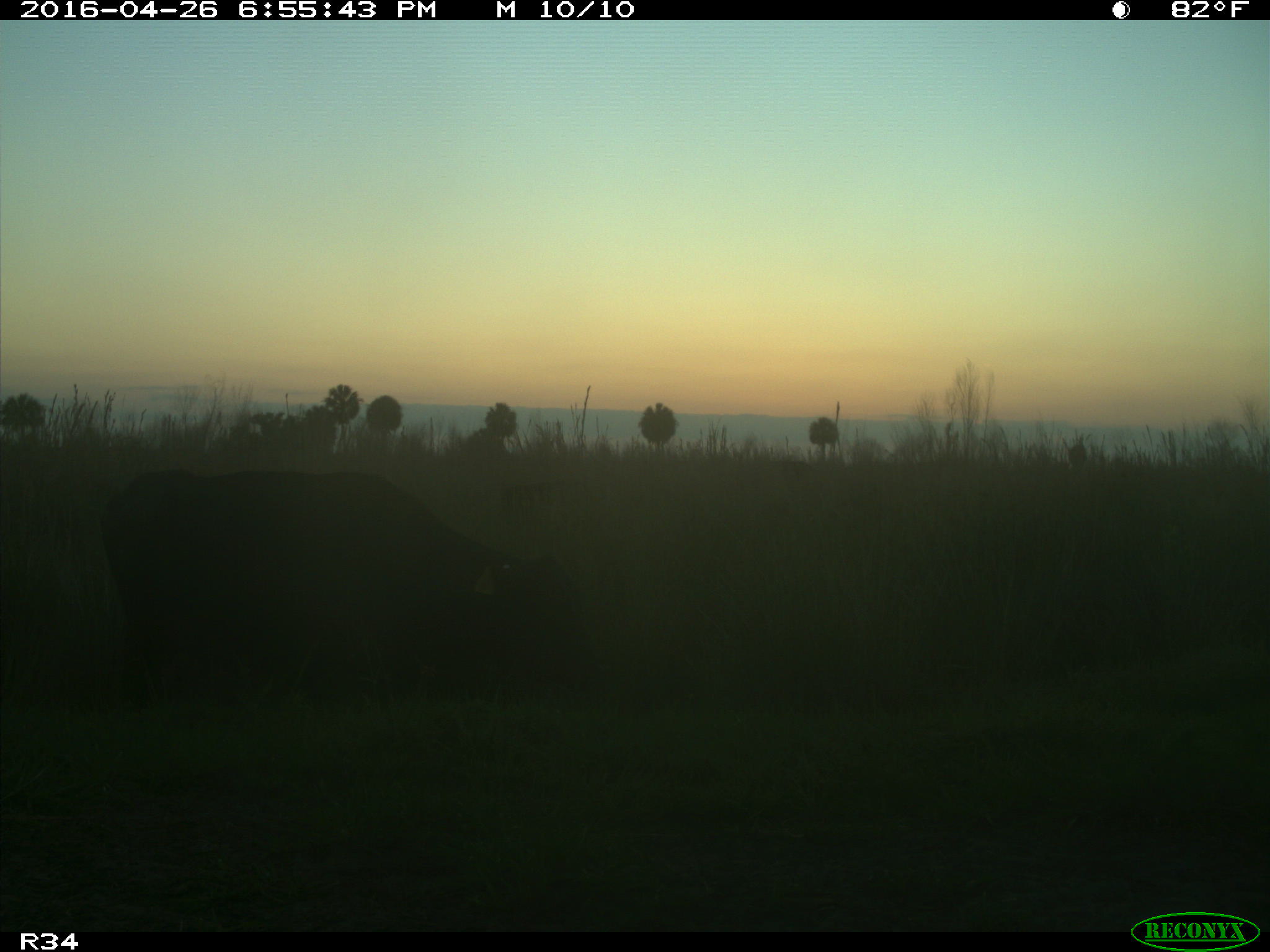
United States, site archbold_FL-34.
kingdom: Animalia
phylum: Chordata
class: Mammalia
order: Artiodactyla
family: Bovidae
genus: Bos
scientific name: Bos taurus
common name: domestic cow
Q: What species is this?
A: Bos taurus (domestic cow).